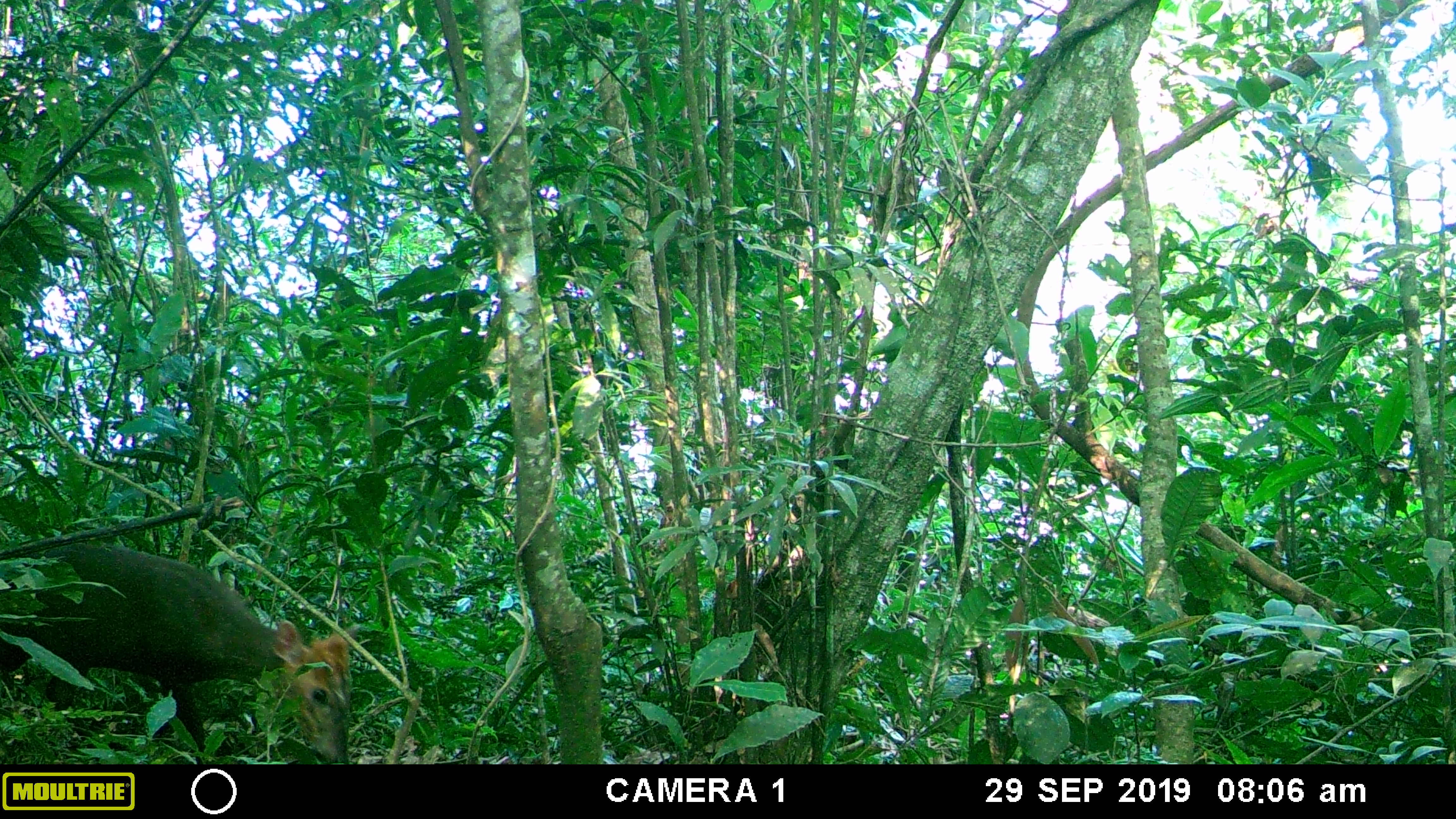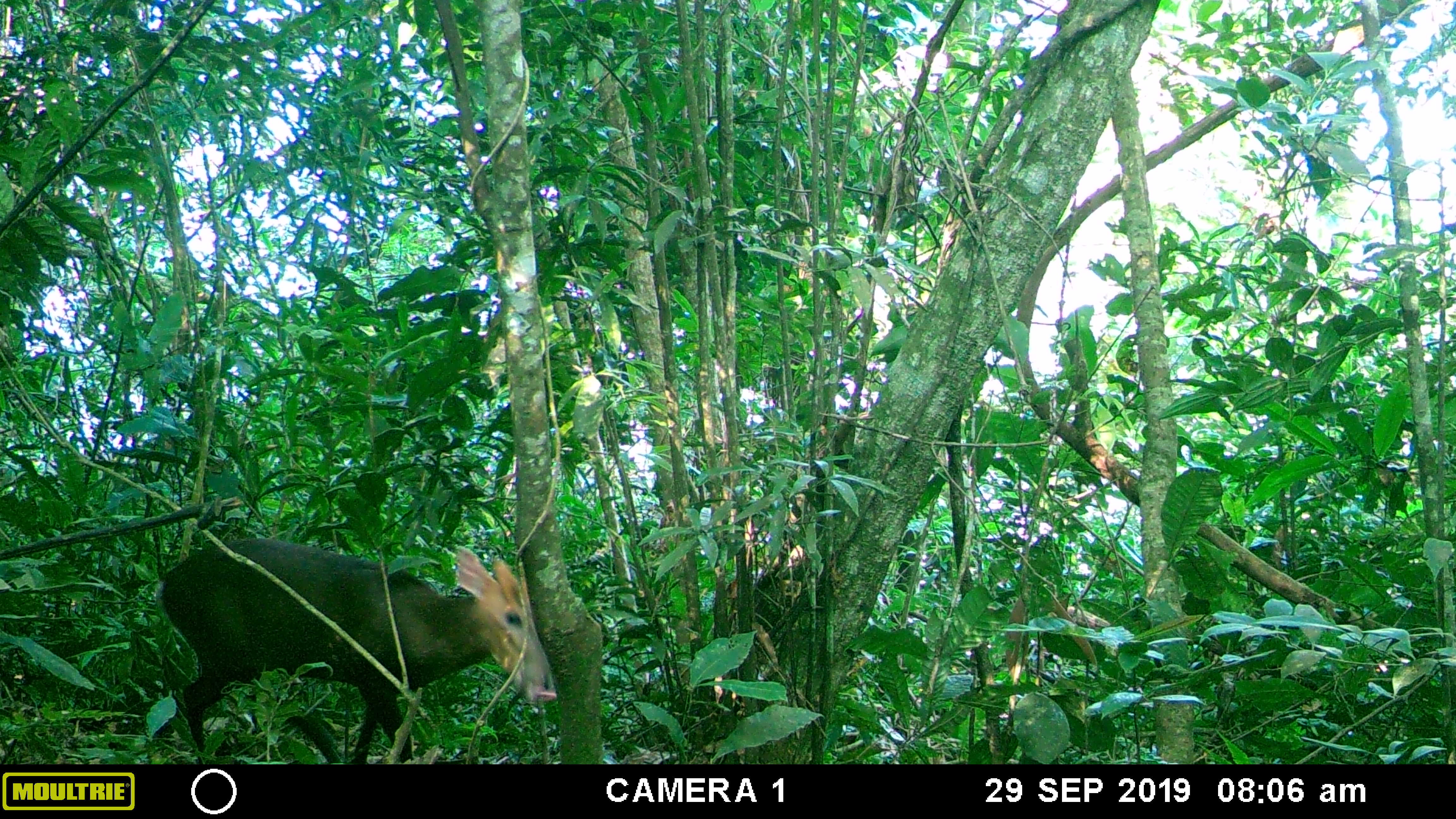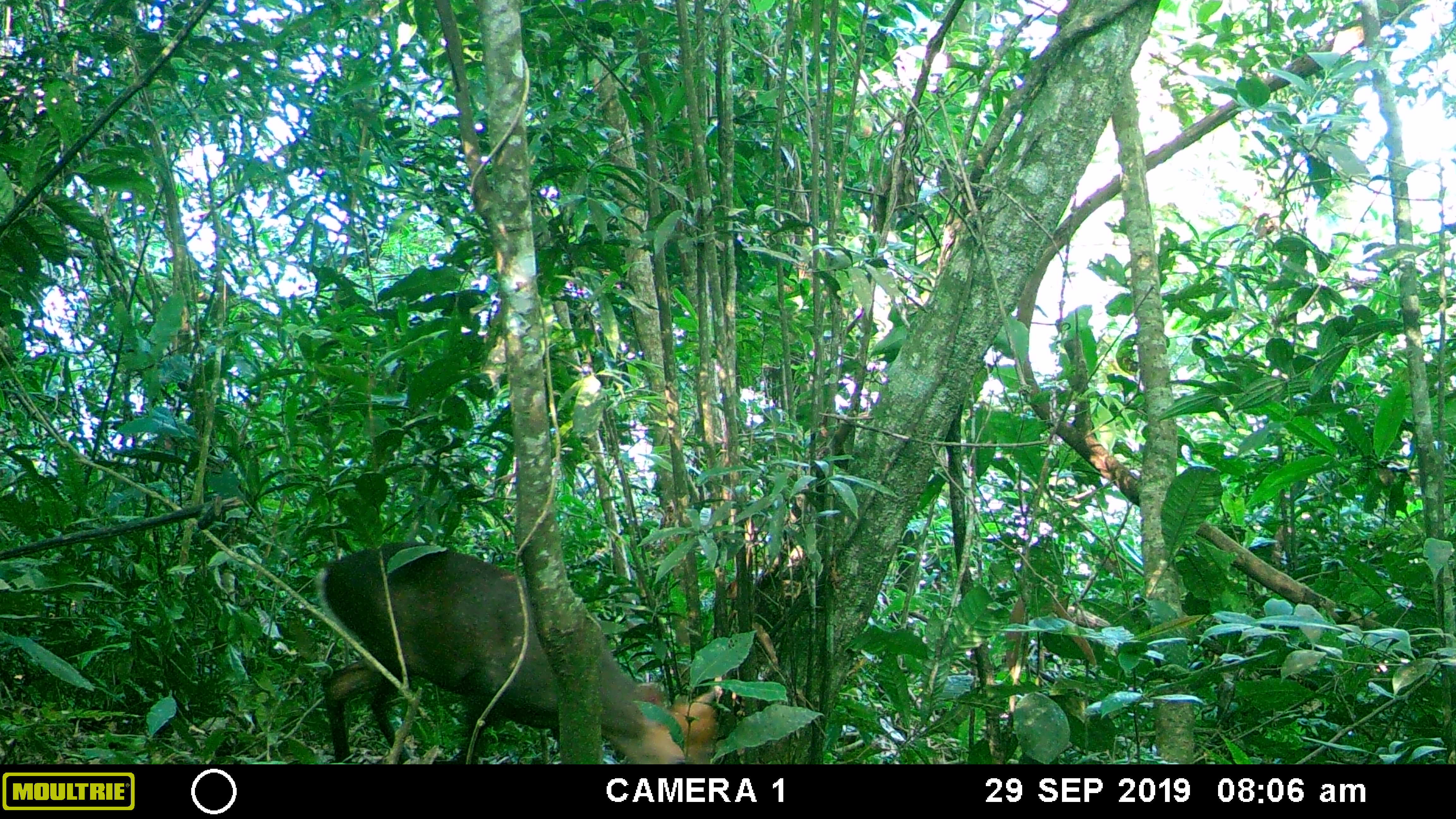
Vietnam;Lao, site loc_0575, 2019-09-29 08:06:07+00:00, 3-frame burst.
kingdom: Animalia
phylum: Chordata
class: Mammalia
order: Artiodactyla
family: Cervidae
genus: Muntiacus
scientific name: Muntiacus rooseveltorum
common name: roosevelt's muntjac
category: roosevelts muntjac group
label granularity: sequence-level